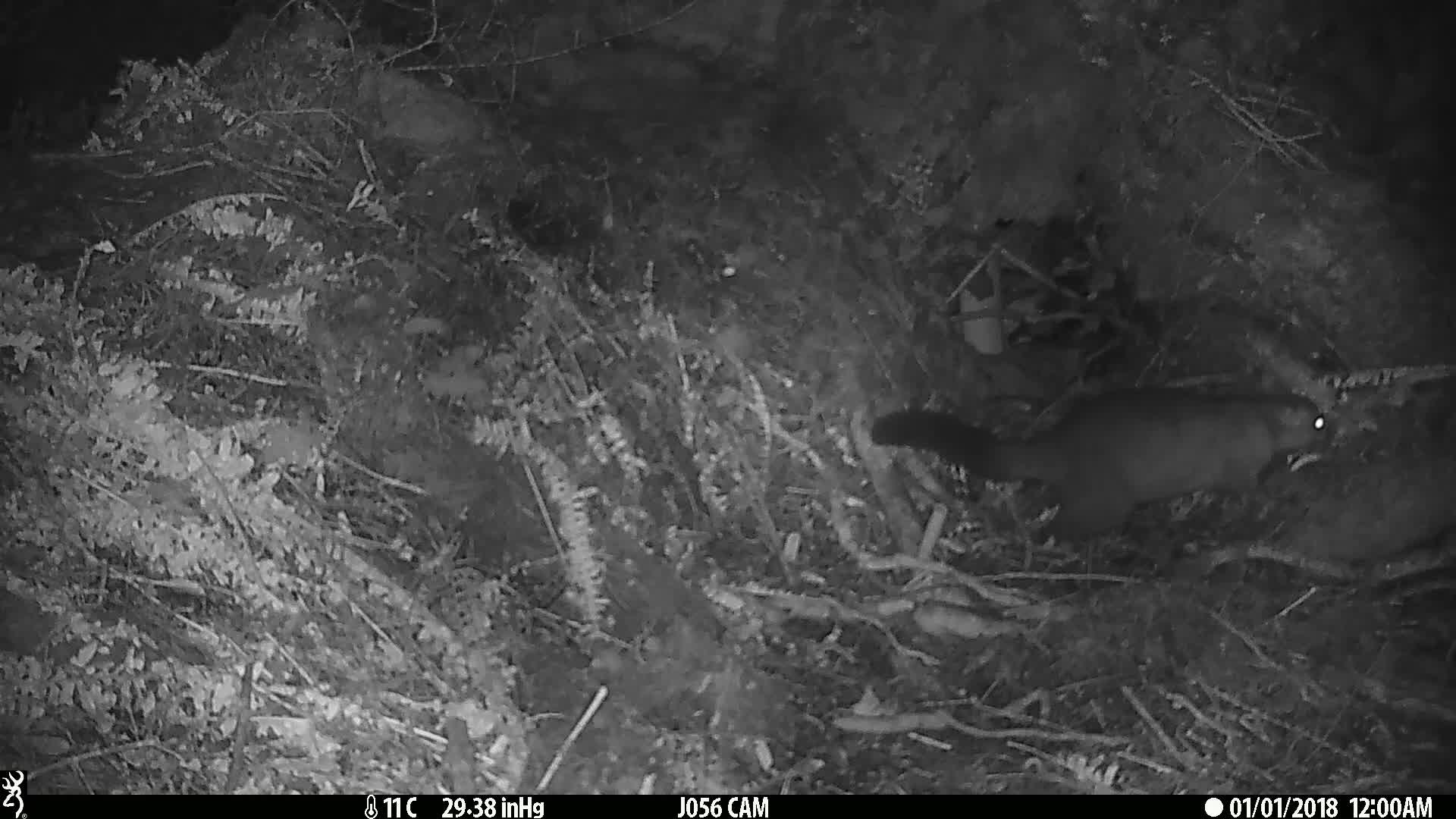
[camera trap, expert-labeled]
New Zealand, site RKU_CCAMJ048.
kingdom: Animalia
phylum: Chordata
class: Mammalia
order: Diprotodontia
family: Phalangeridae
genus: Trichosurus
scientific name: Trichosurus vulpecula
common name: common brushtail possum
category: possum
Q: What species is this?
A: Possum (common brushtail possum) (Trichosurus vulpecula).